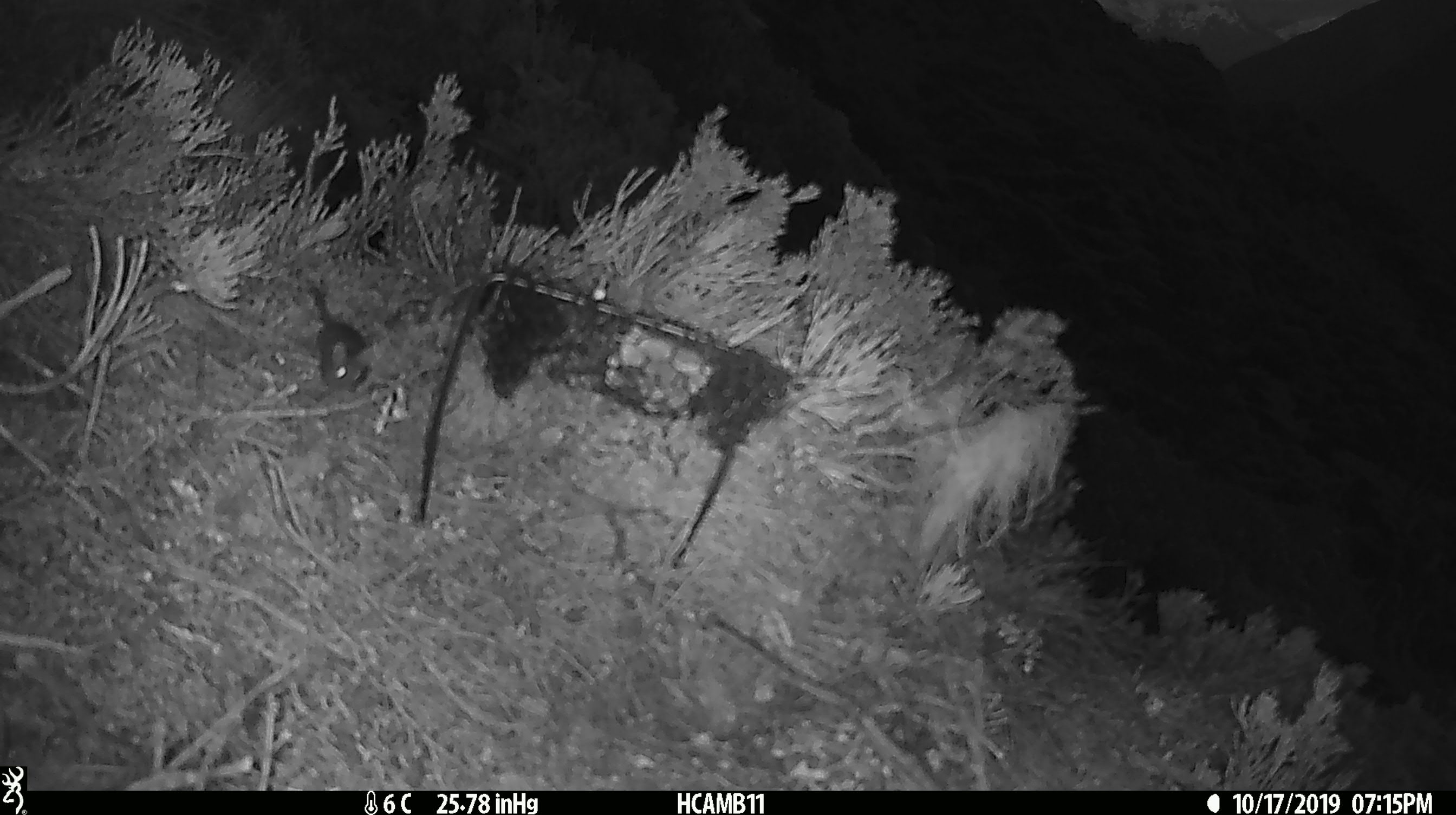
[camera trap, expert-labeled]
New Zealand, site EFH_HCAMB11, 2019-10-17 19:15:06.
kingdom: Animalia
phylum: Chordata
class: Mammalia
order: Rodentia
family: Muridae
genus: Mus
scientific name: Mus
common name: mouse